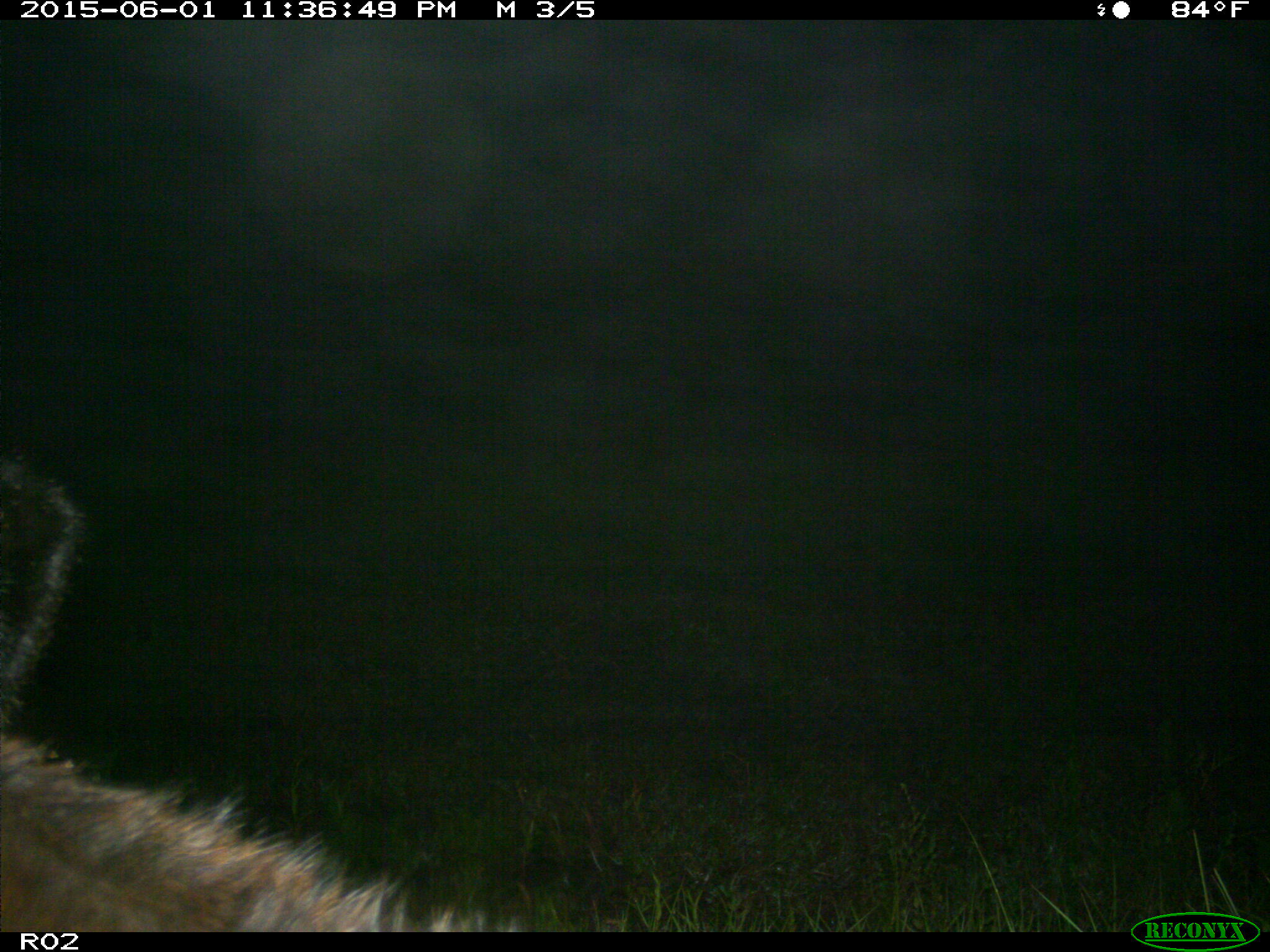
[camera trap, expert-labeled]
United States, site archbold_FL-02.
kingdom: Animalia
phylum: Chordata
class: Mammalia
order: Artiodactyla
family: Bovidae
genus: Bos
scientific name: Bos taurus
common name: domestic cow